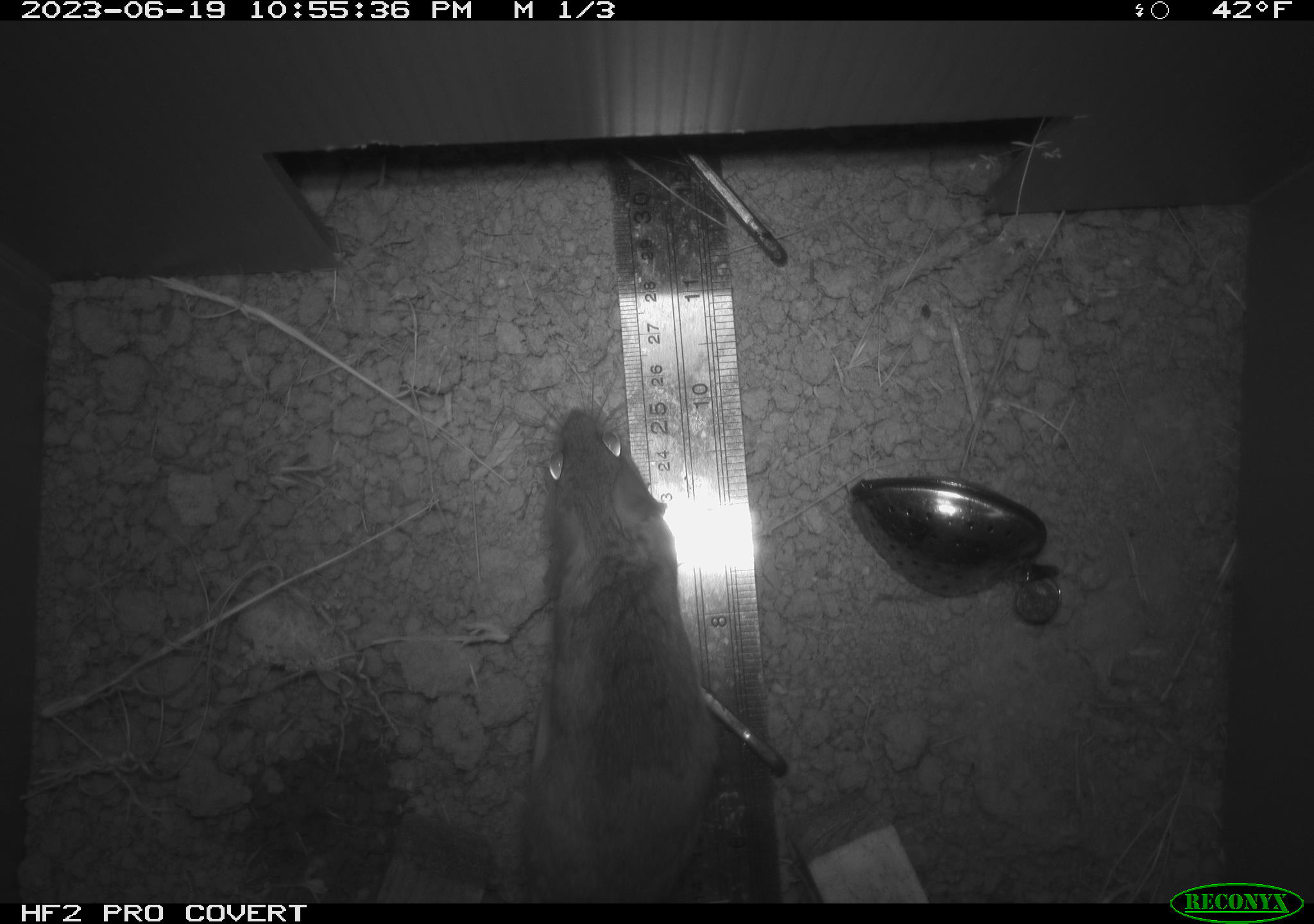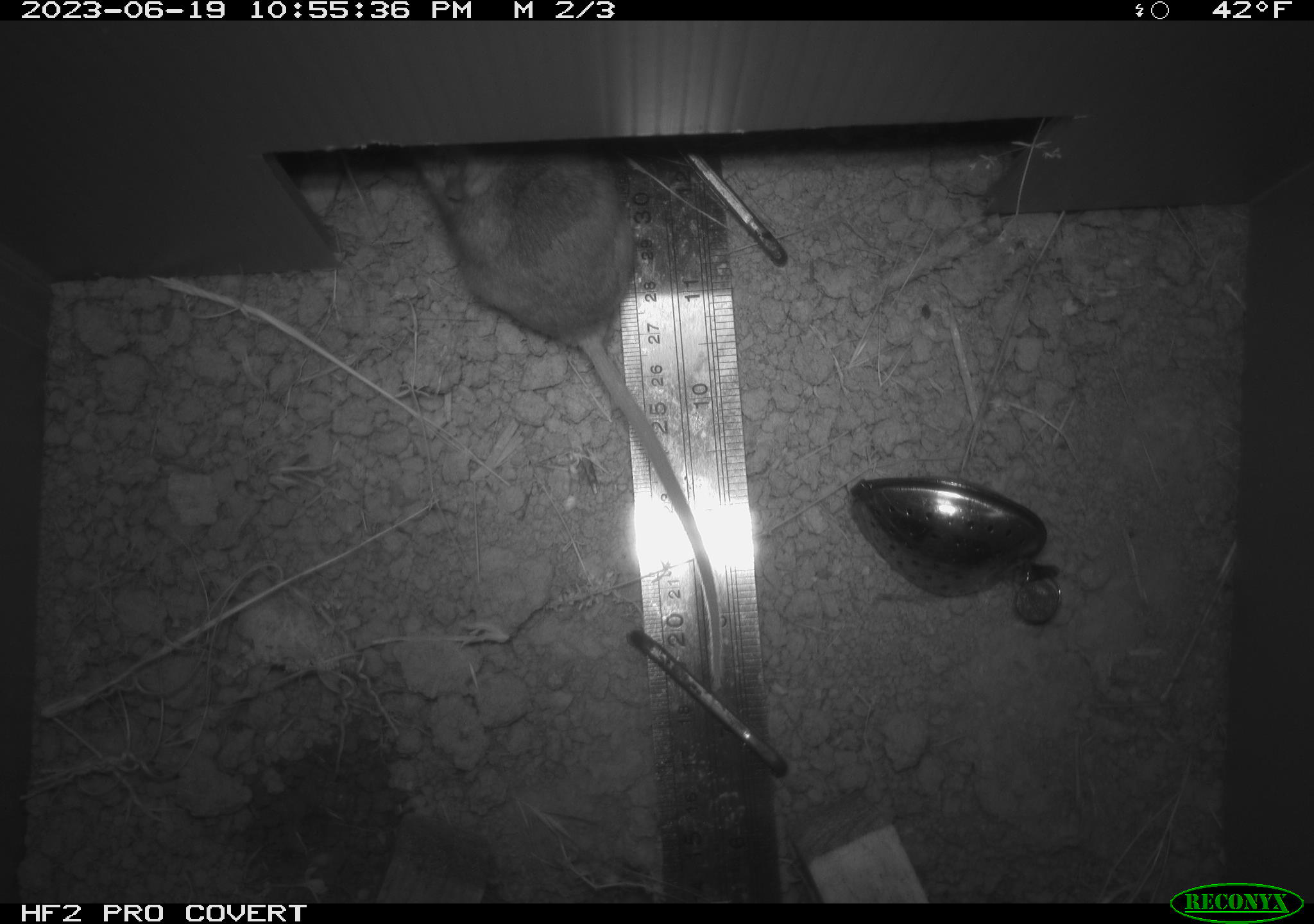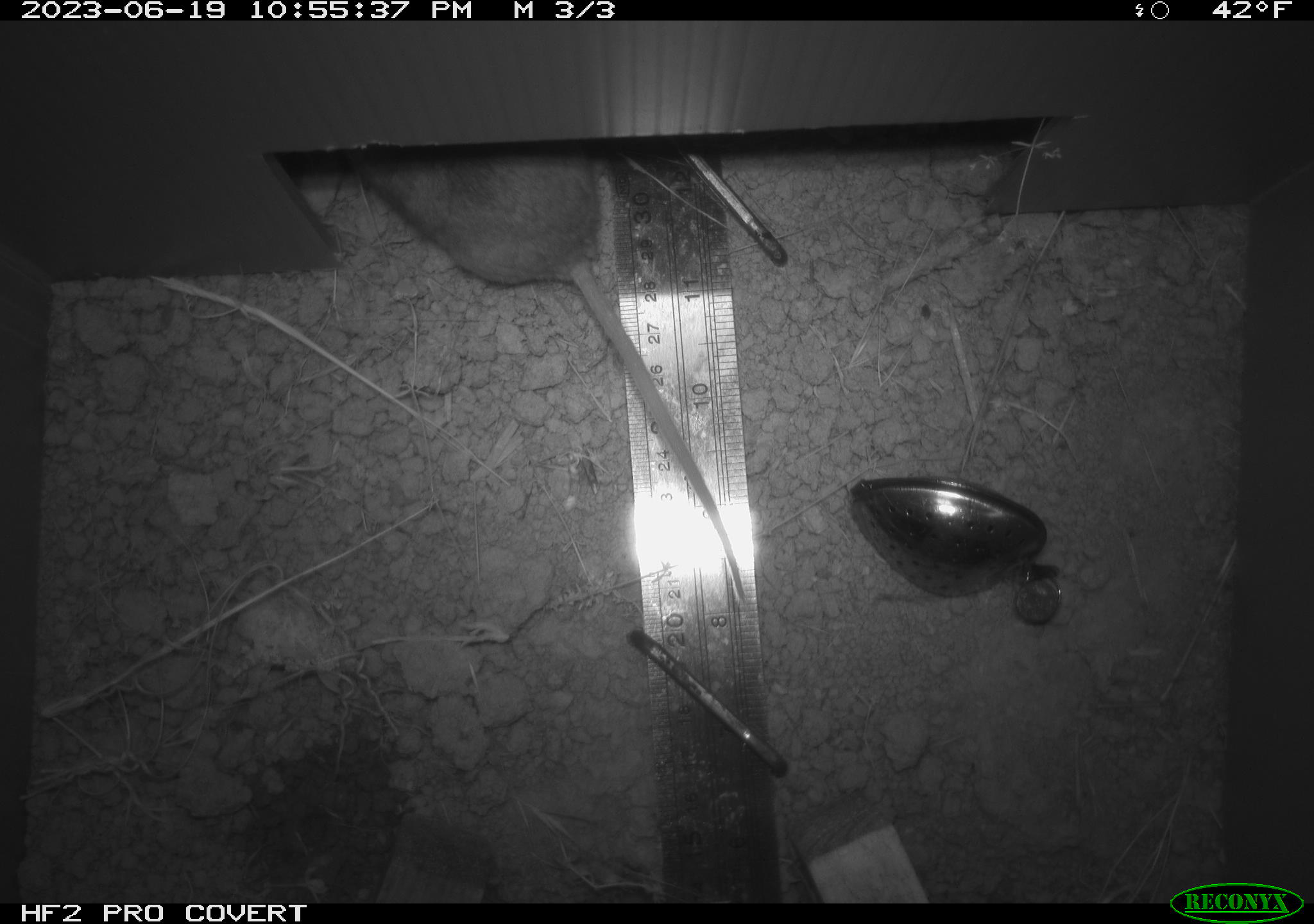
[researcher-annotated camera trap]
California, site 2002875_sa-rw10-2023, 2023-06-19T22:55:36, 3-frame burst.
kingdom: Animalia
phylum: Chordata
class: Mammalia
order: Rodentia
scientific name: Rodentia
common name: rodent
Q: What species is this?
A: Rodent (Rodentia).